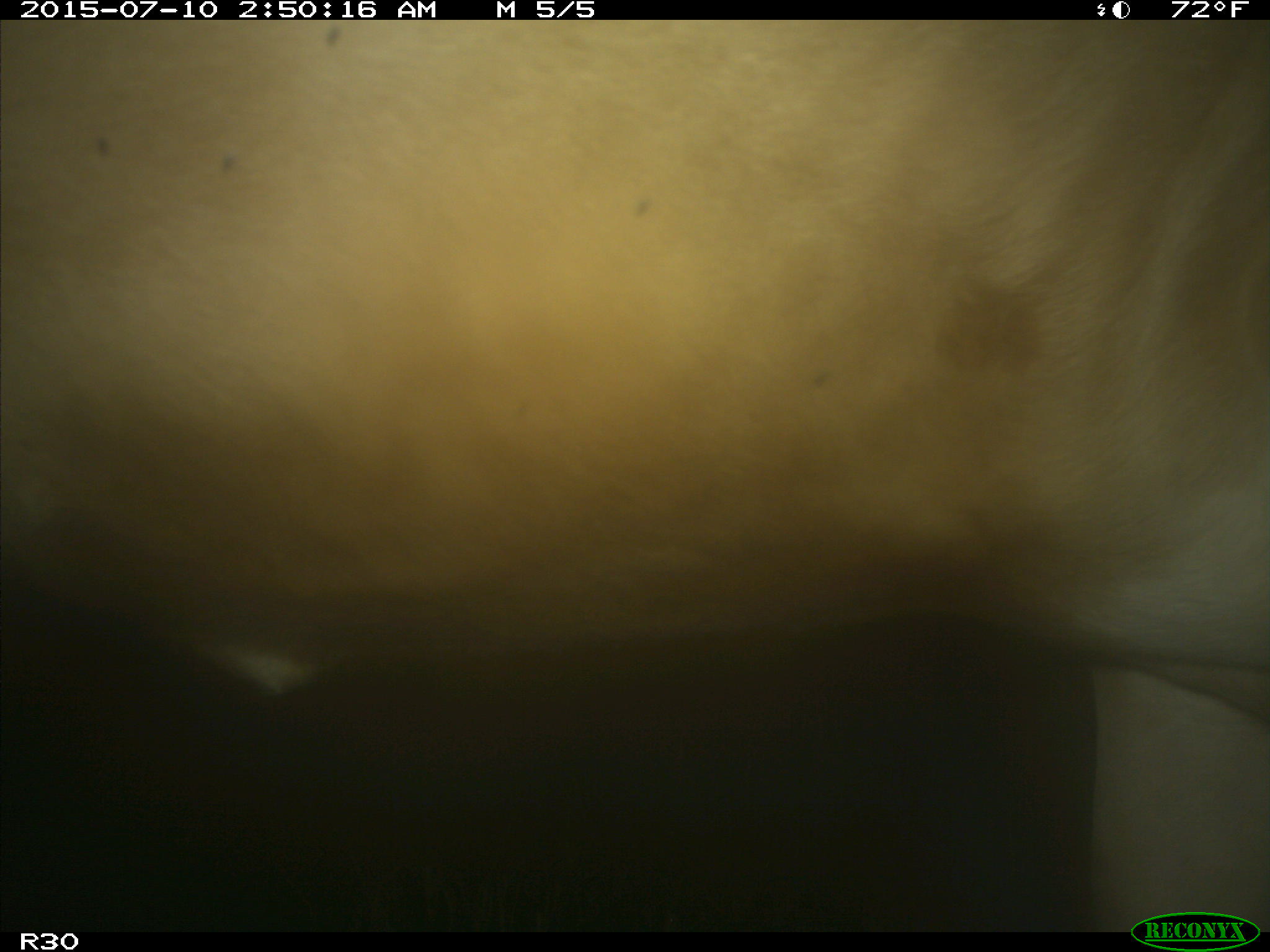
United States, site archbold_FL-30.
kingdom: Animalia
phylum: Chordata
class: Mammalia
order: Artiodactyla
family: Bovidae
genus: Bos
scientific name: Bos taurus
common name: domestic cow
Bos taurus (domestic cow).